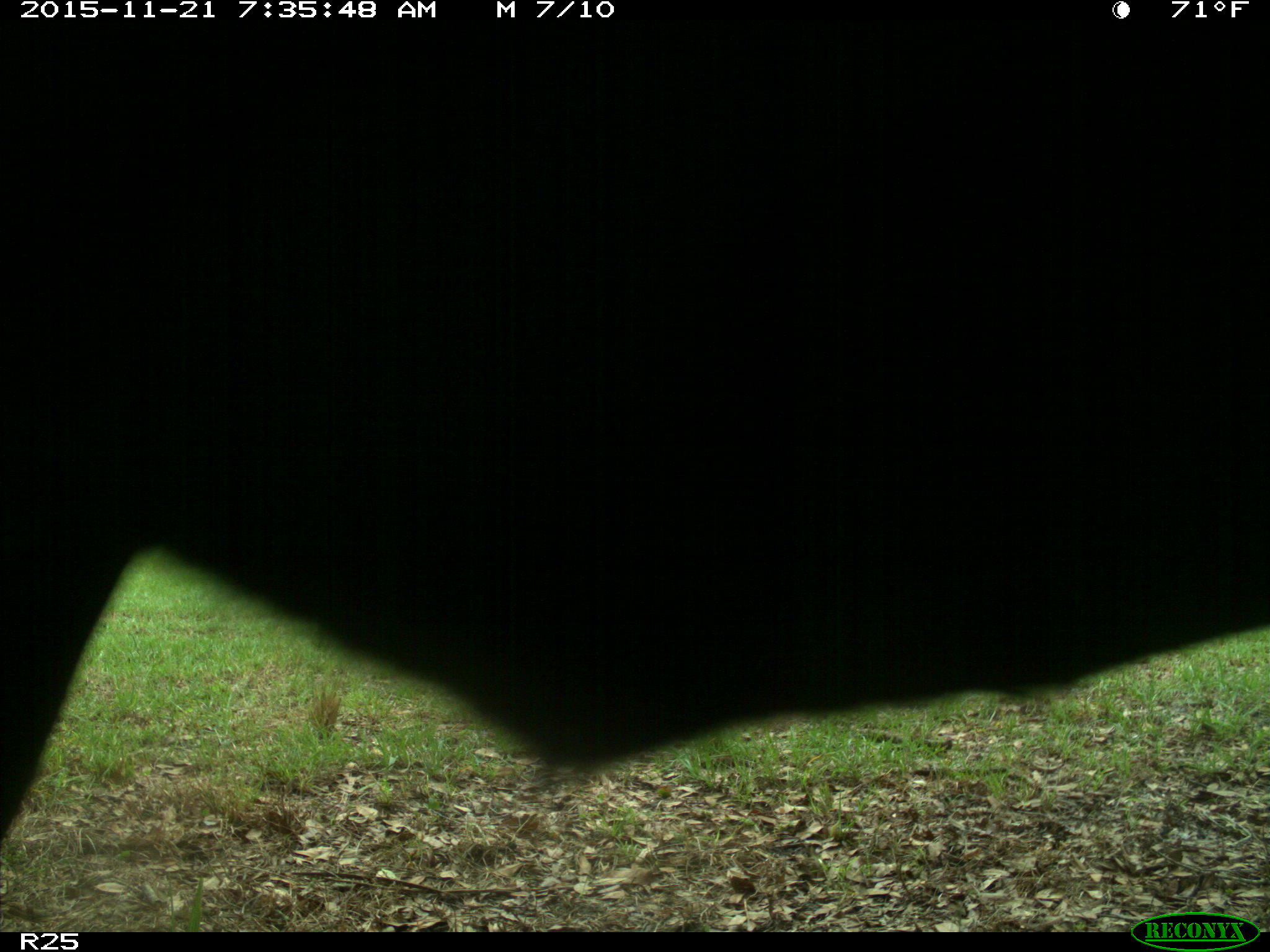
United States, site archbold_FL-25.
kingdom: Animalia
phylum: Chordata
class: Mammalia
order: Artiodactyla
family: Bovidae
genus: Bos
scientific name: Bos taurus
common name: domestic cow